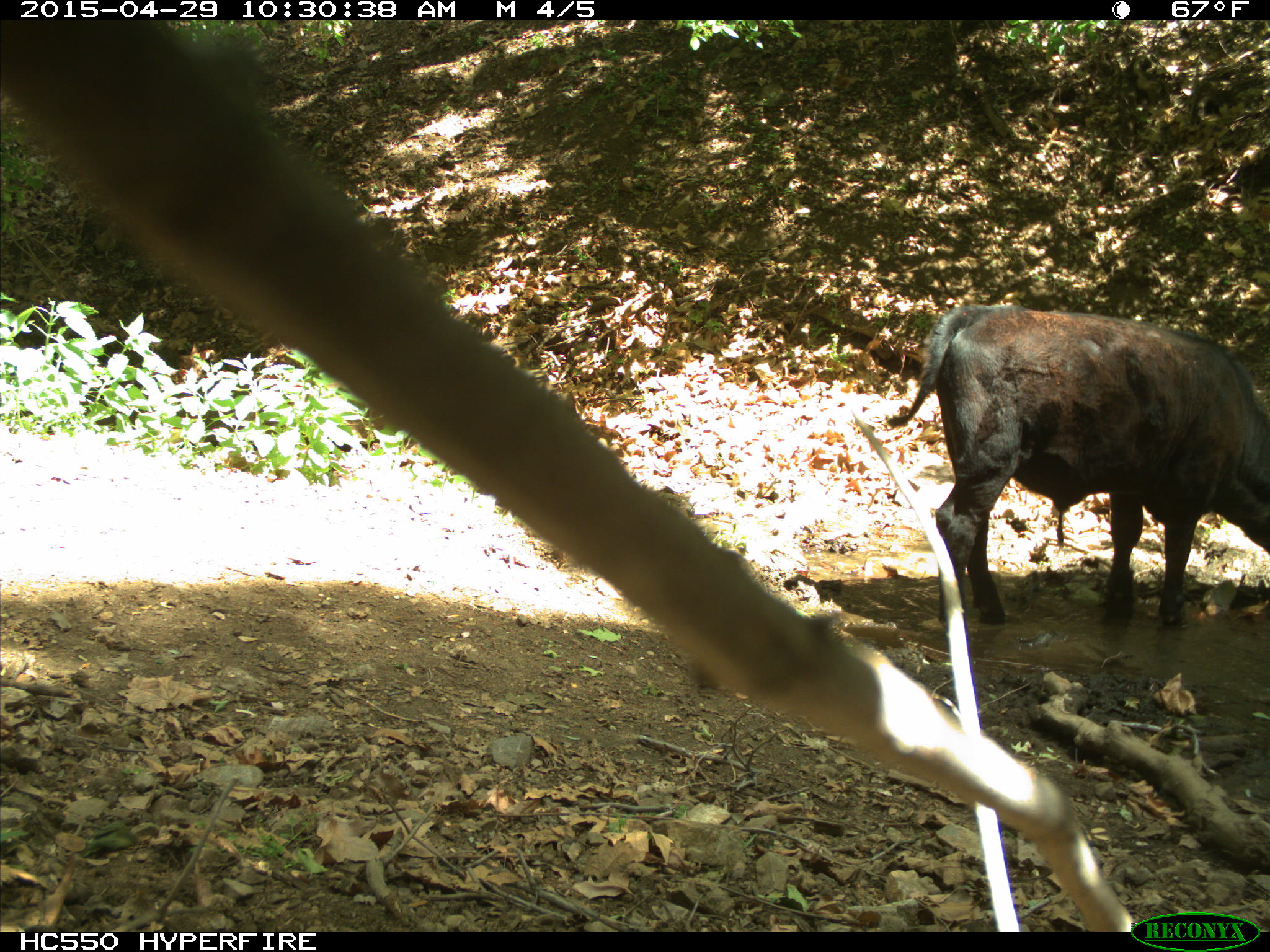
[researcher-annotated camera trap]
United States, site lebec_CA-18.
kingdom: Animalia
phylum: Chordata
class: Mammalia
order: Artiodactyla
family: Bovidae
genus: Bos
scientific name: Bos taurus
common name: domestic cow